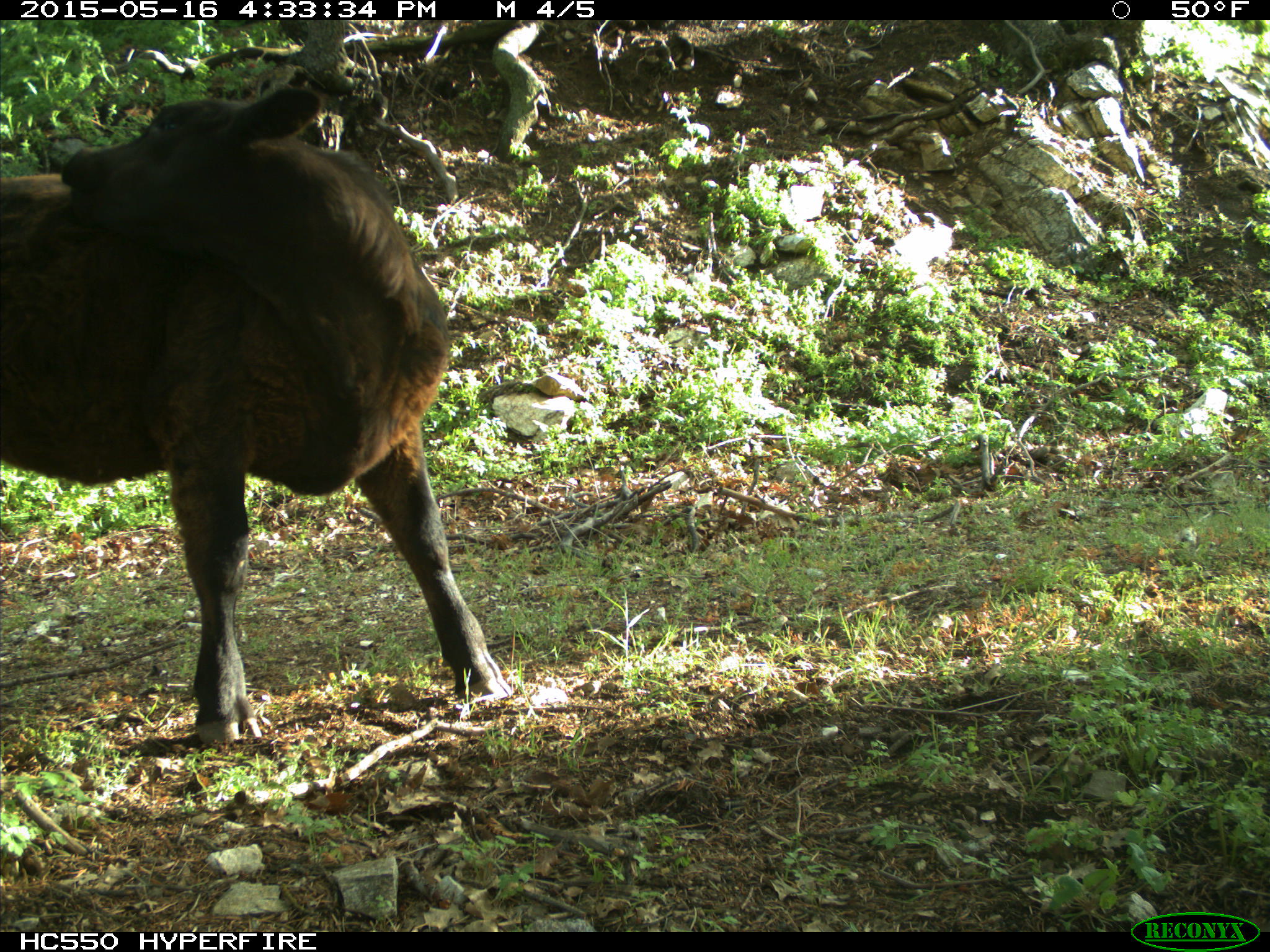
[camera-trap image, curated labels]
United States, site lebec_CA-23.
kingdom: Animalia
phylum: Chordata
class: Mammalia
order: Artiodactyla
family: Bovidae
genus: Bos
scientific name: Bos taurus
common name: domestic cow